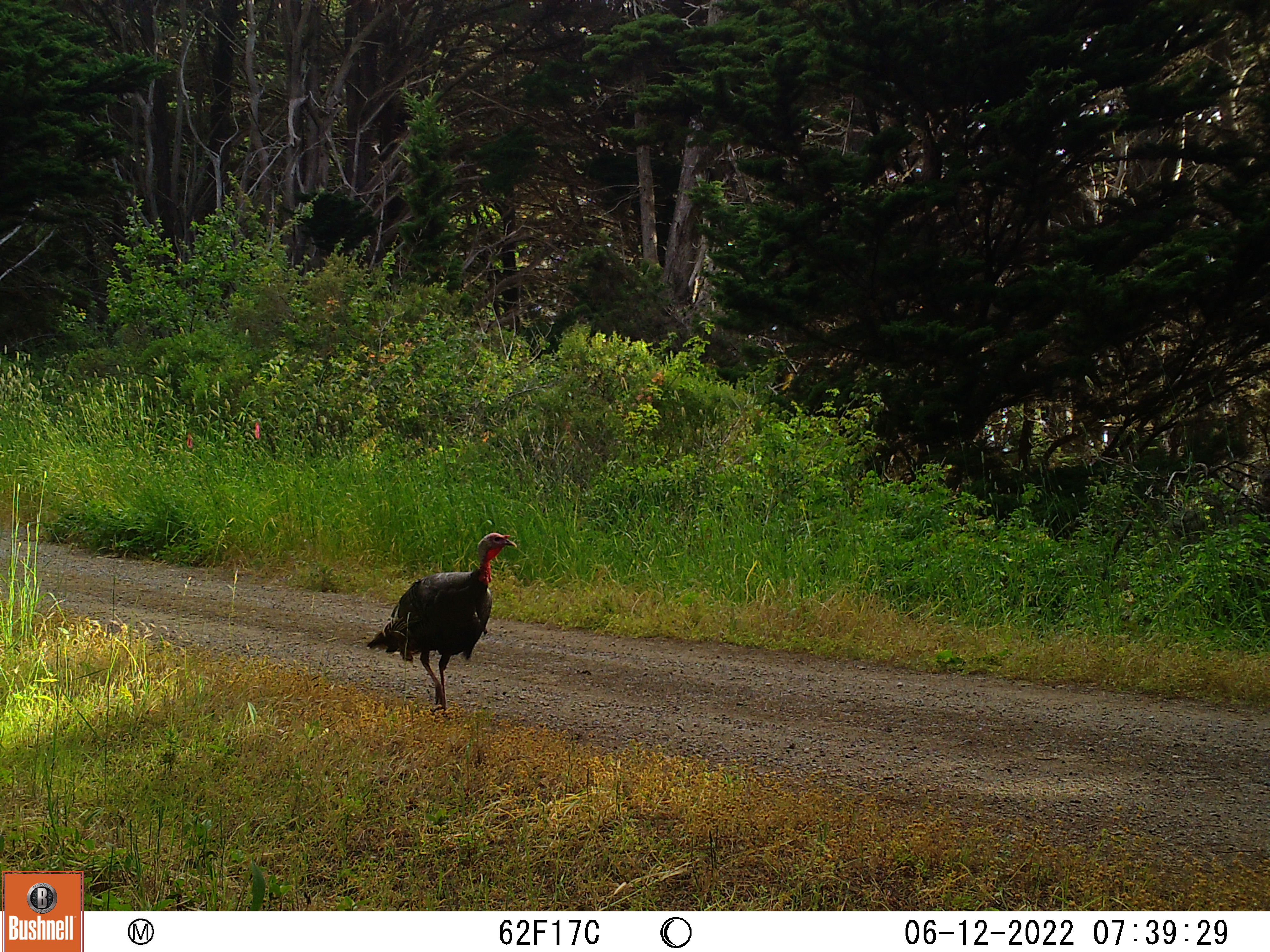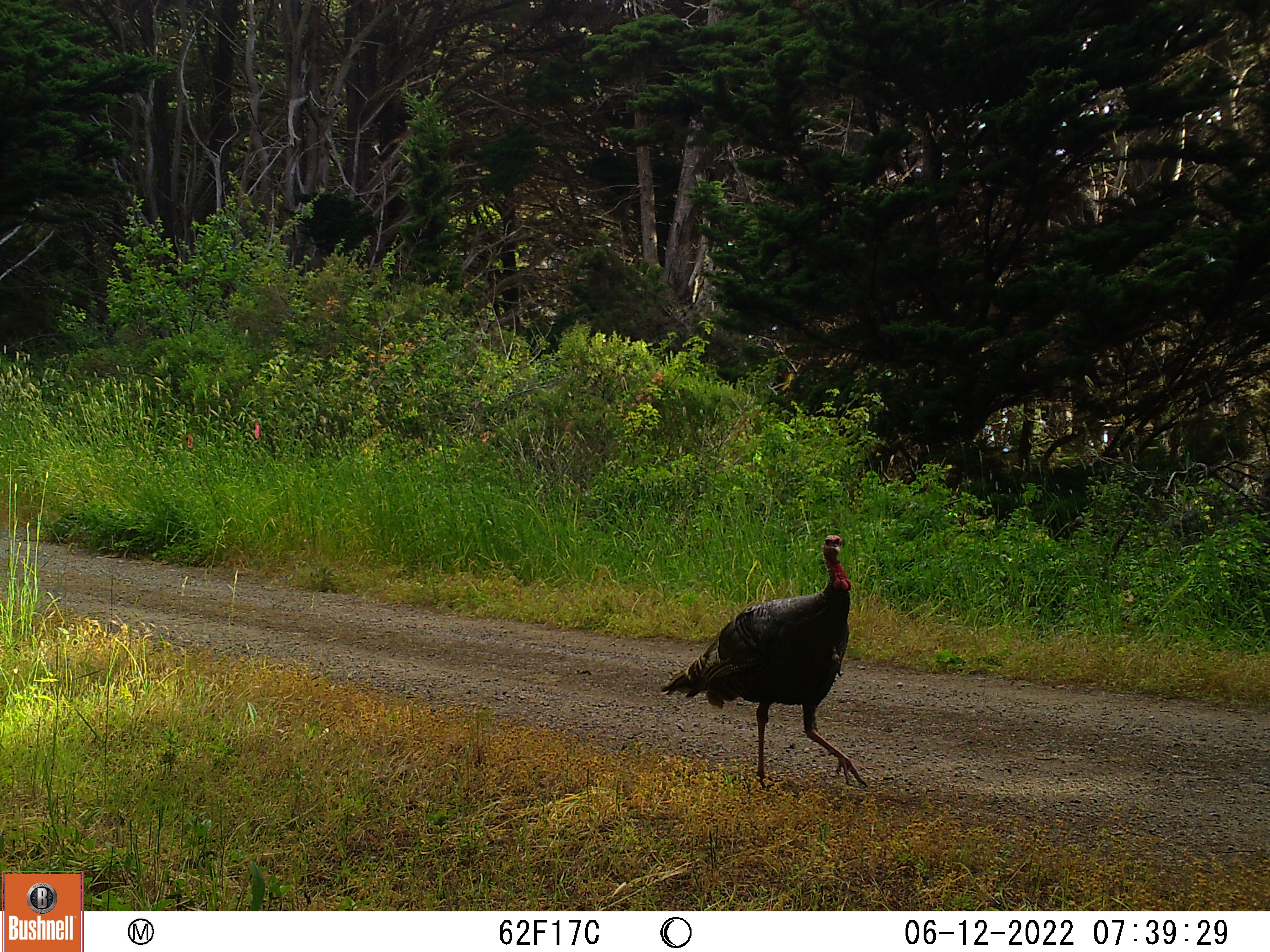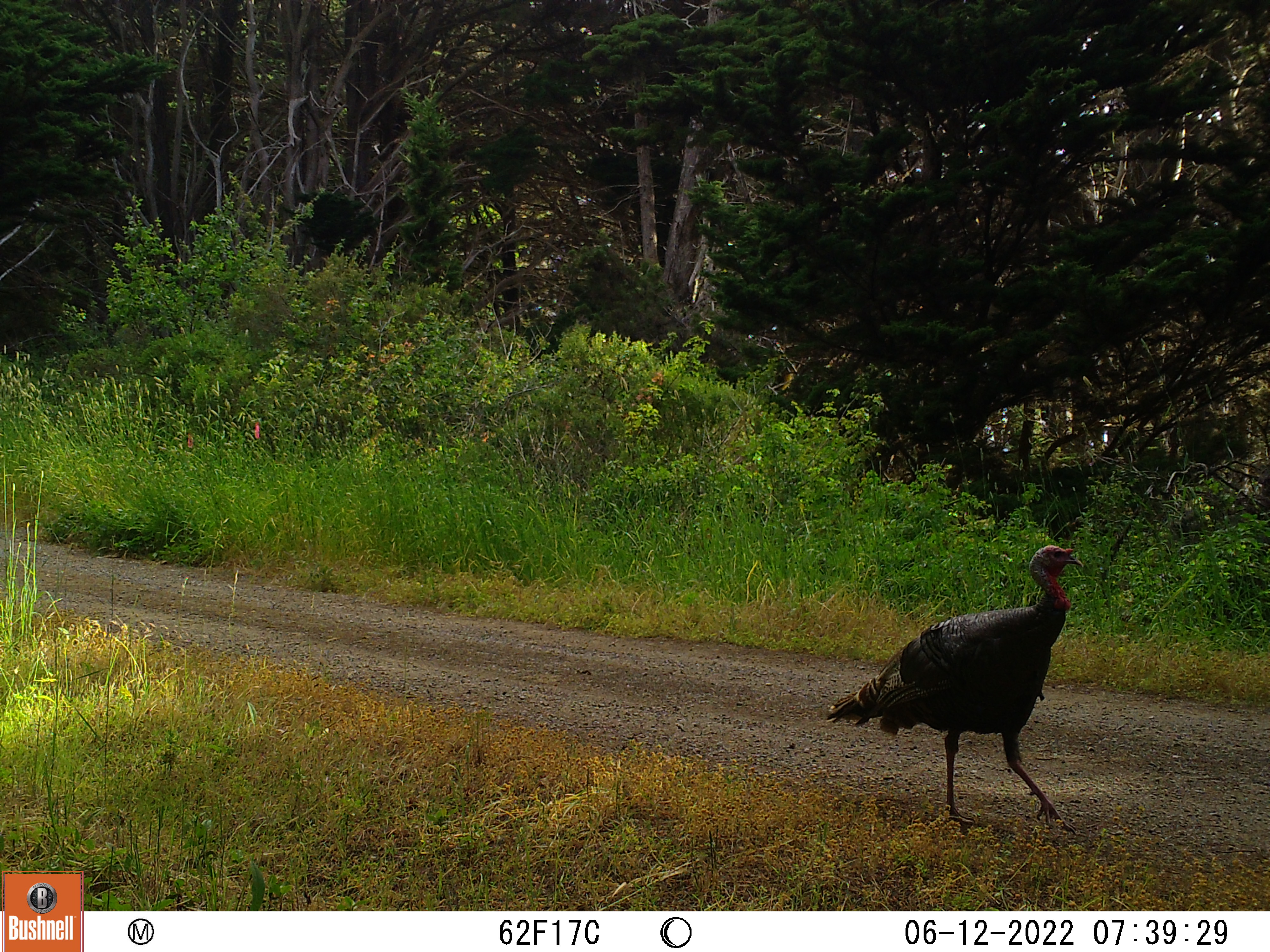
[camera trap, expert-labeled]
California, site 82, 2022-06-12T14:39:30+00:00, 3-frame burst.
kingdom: Animalia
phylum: Chordata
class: Aves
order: Galliformes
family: Phasianidae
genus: Meleagris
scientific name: Meleagris gallopavo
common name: turkey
Turkey (Meleagris gallopavo).